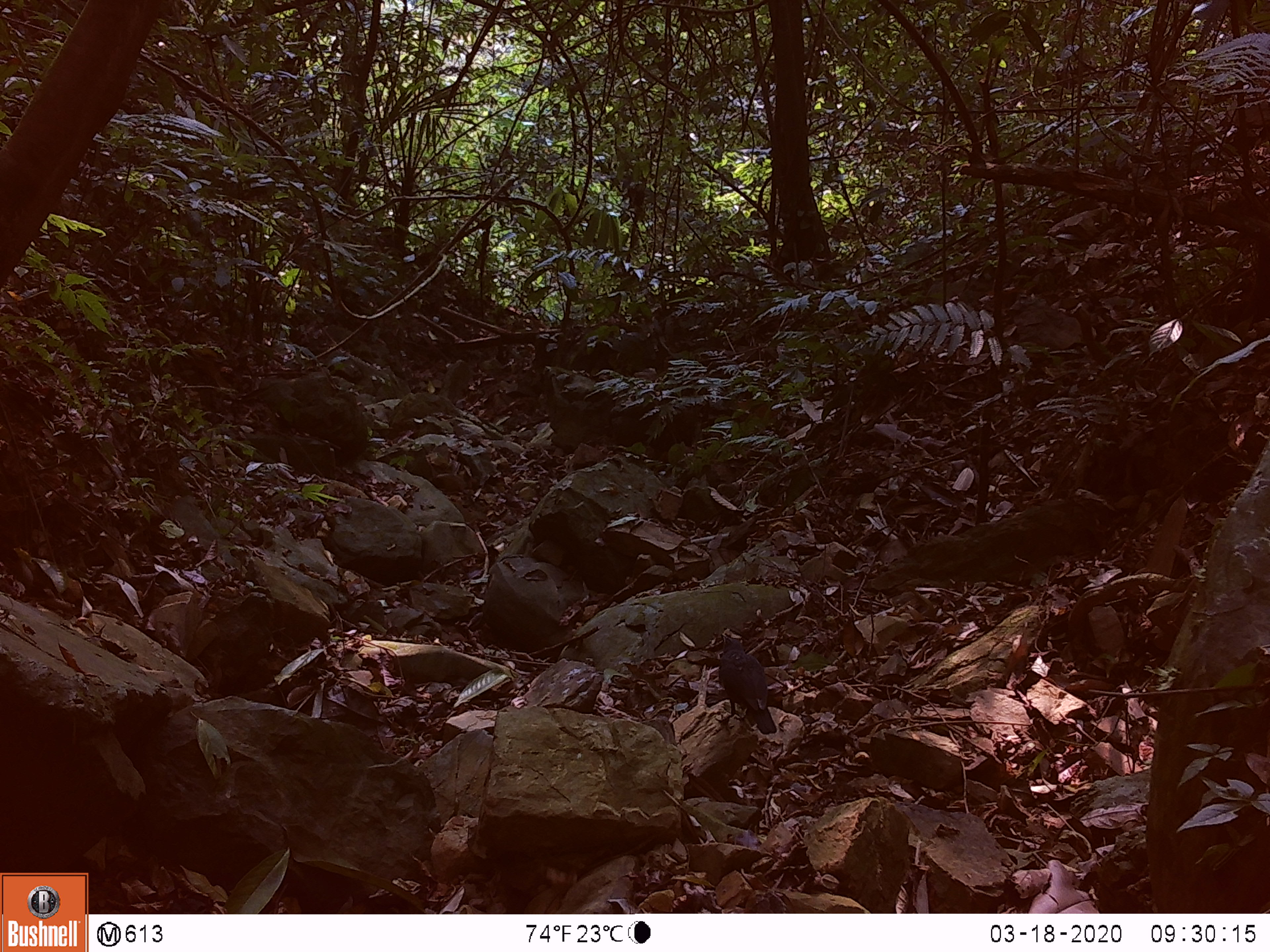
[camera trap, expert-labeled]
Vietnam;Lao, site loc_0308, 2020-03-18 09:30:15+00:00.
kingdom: Animalia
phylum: Chordata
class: Aves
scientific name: Aves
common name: bird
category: unidentified bird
Unidentified bird (bird) (Aves). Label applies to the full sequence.